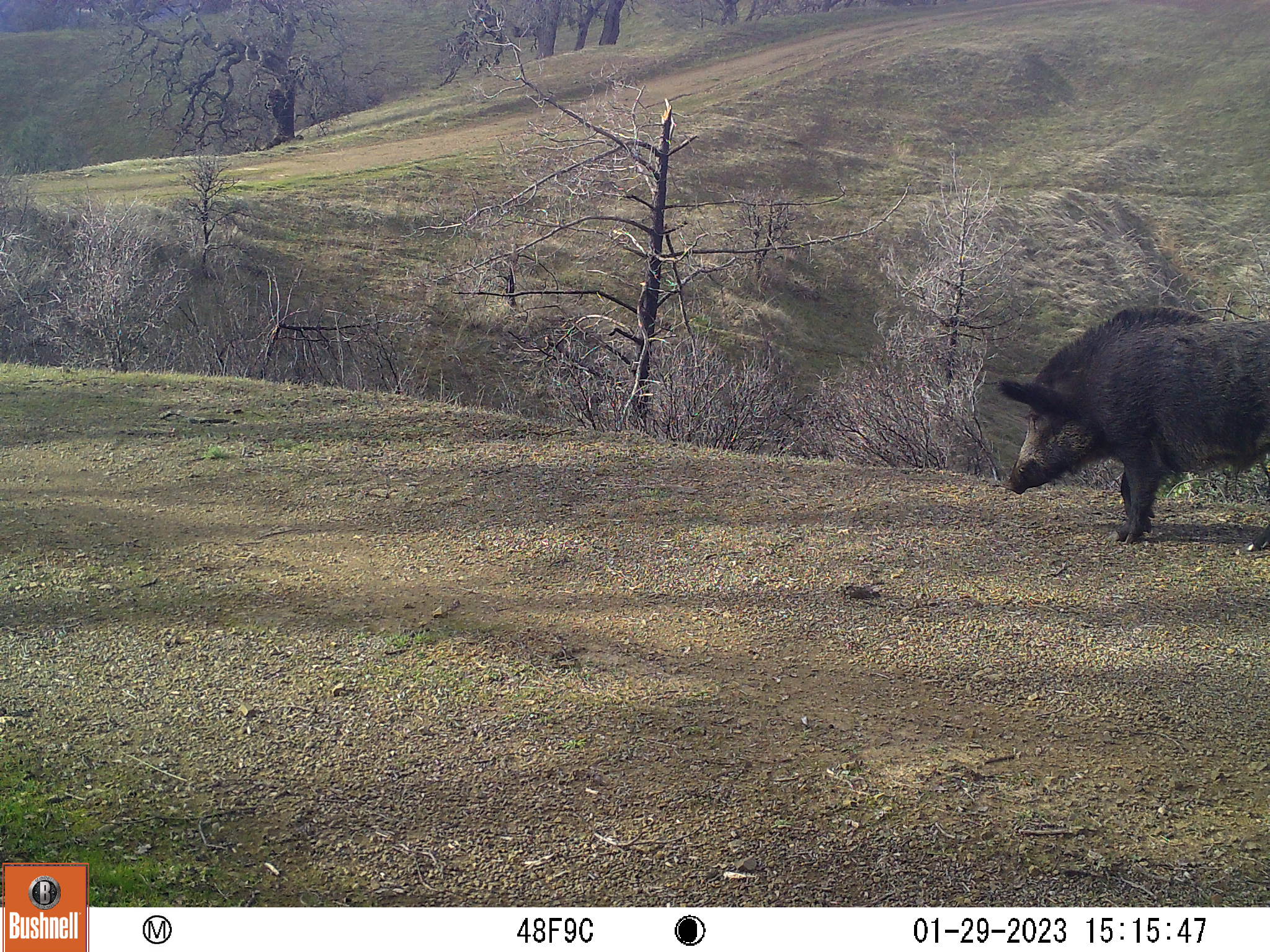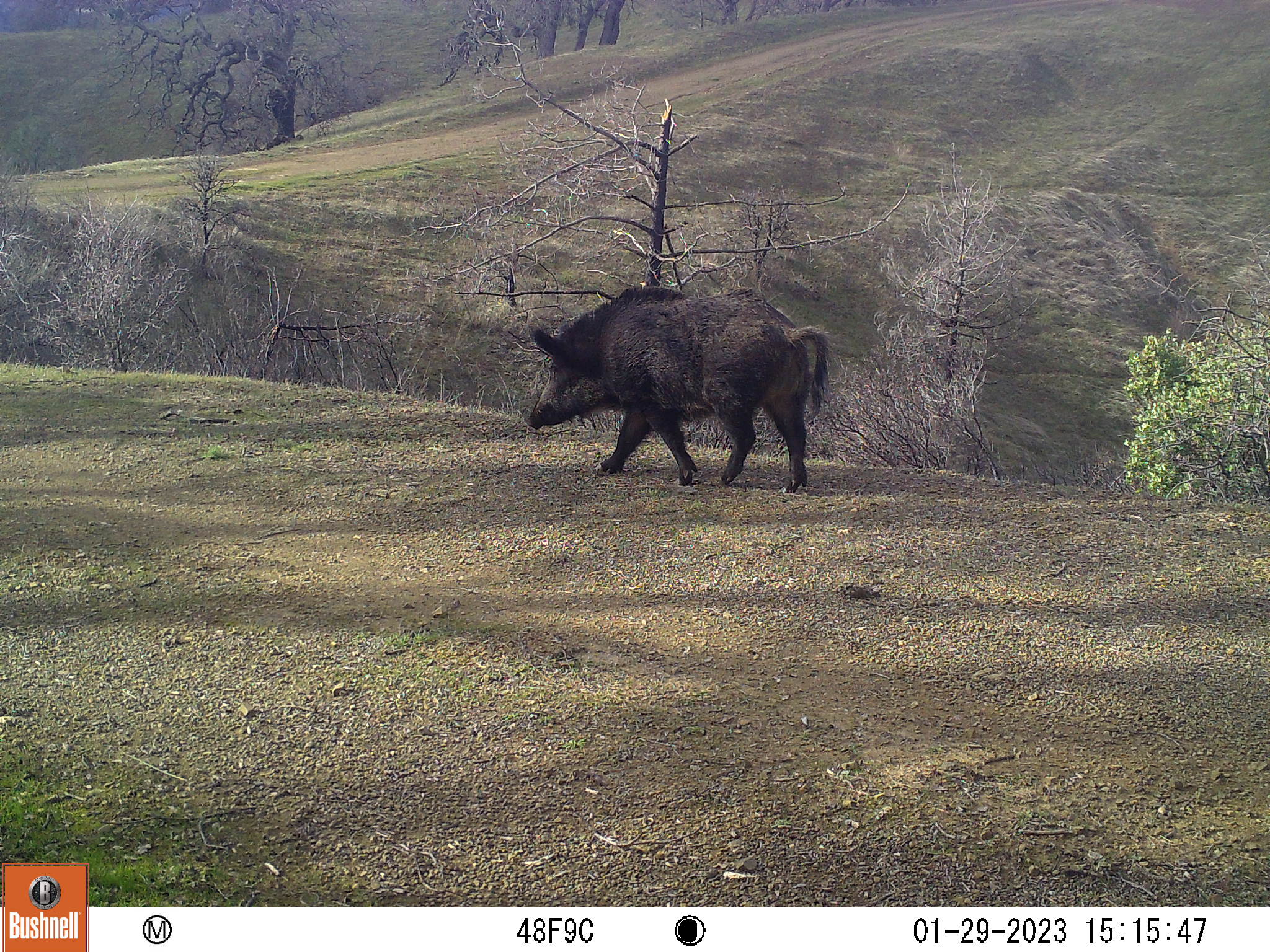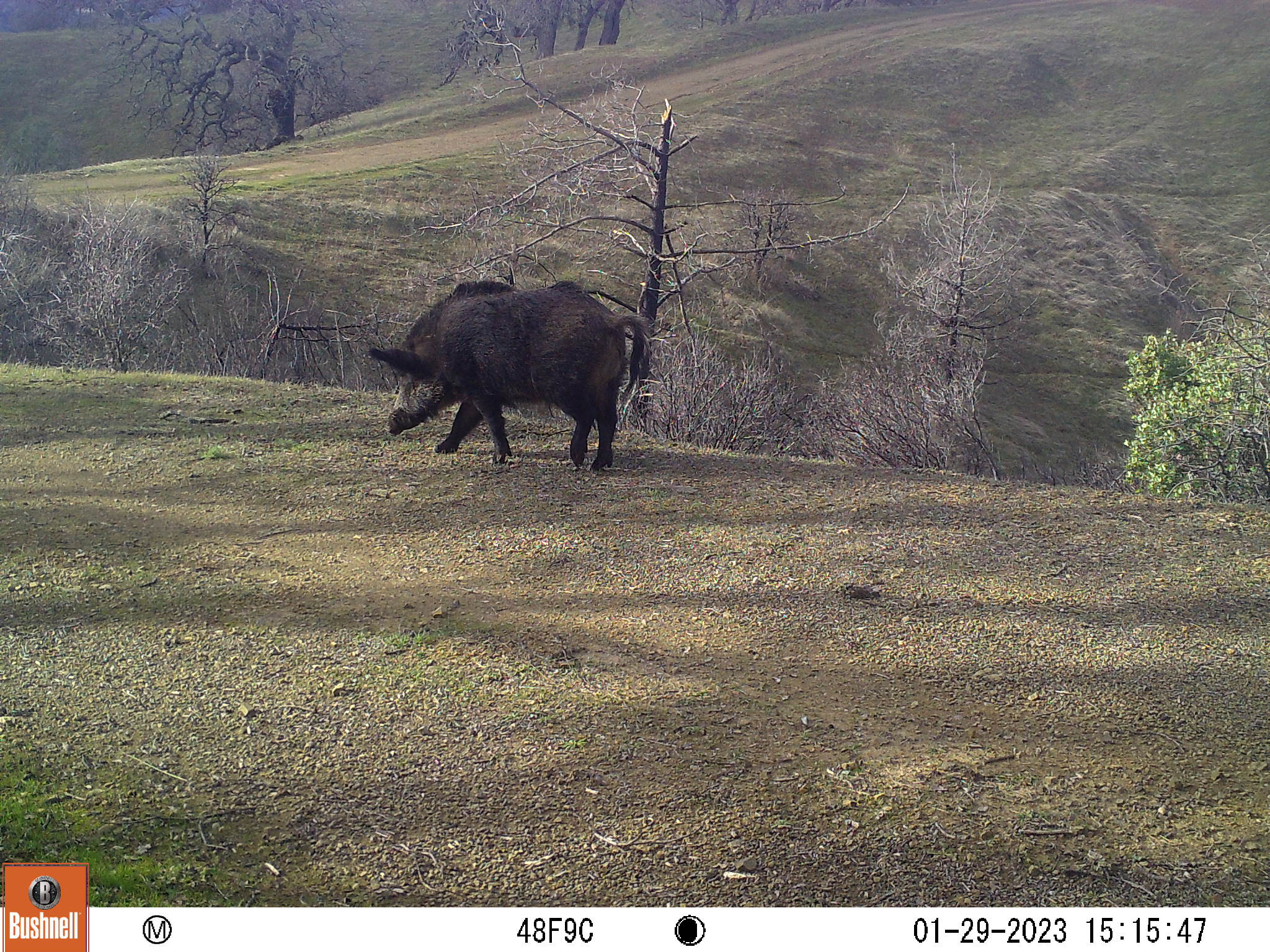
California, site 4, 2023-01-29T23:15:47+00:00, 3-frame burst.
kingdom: Animalia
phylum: Chordata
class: Mammalia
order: Artiodactyla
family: Suidae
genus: Sus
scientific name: Sus scrofa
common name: wild boar